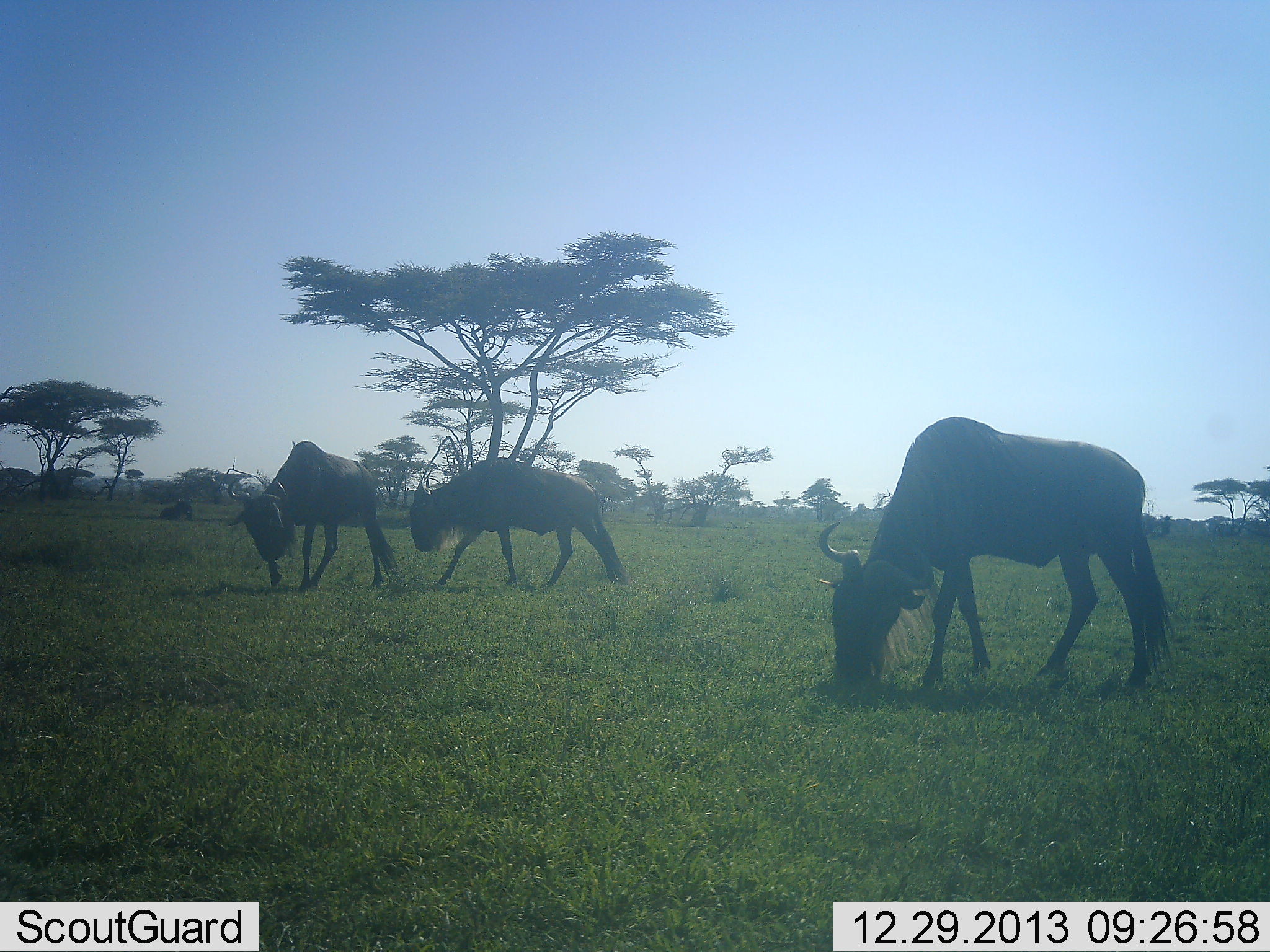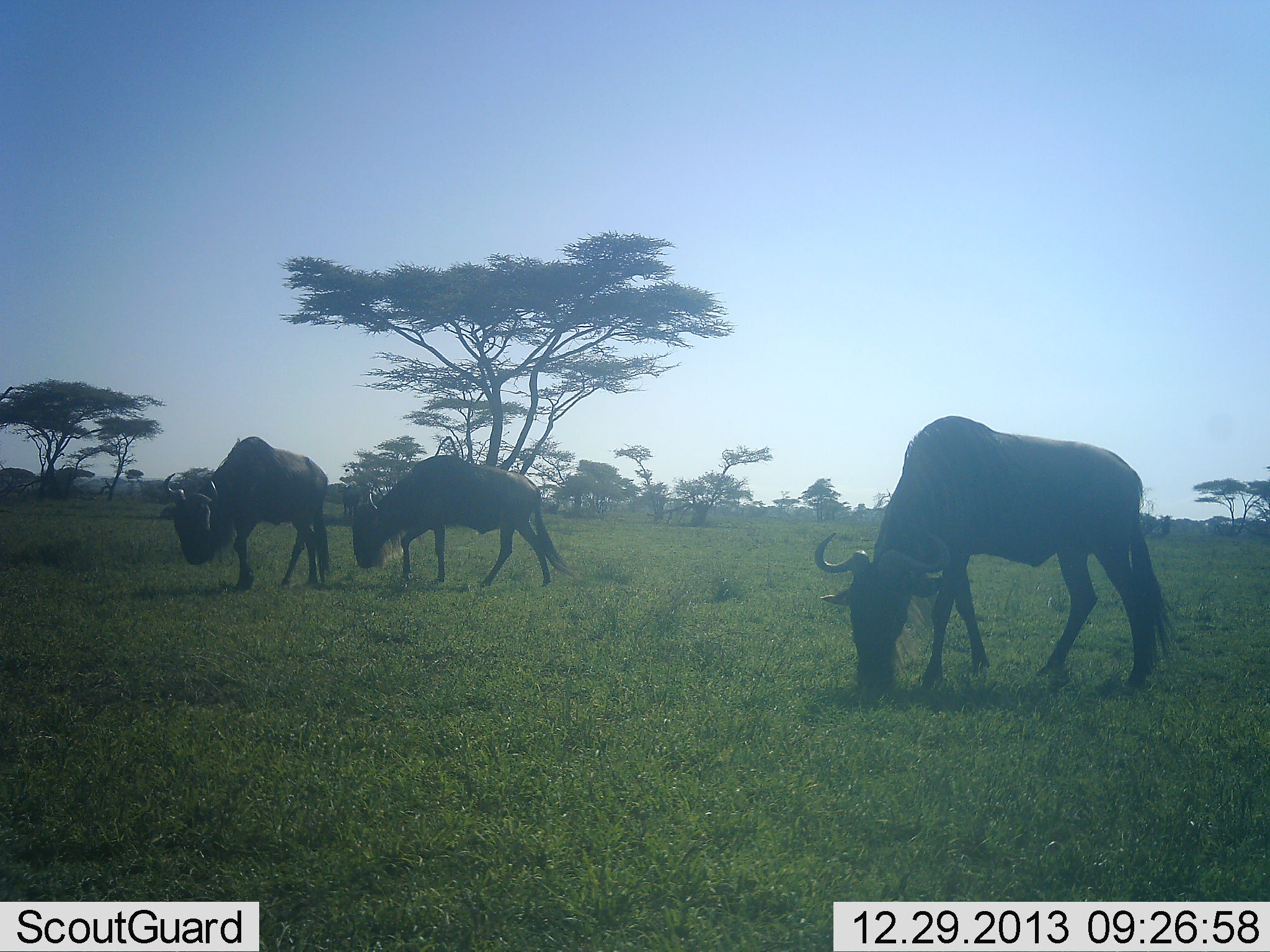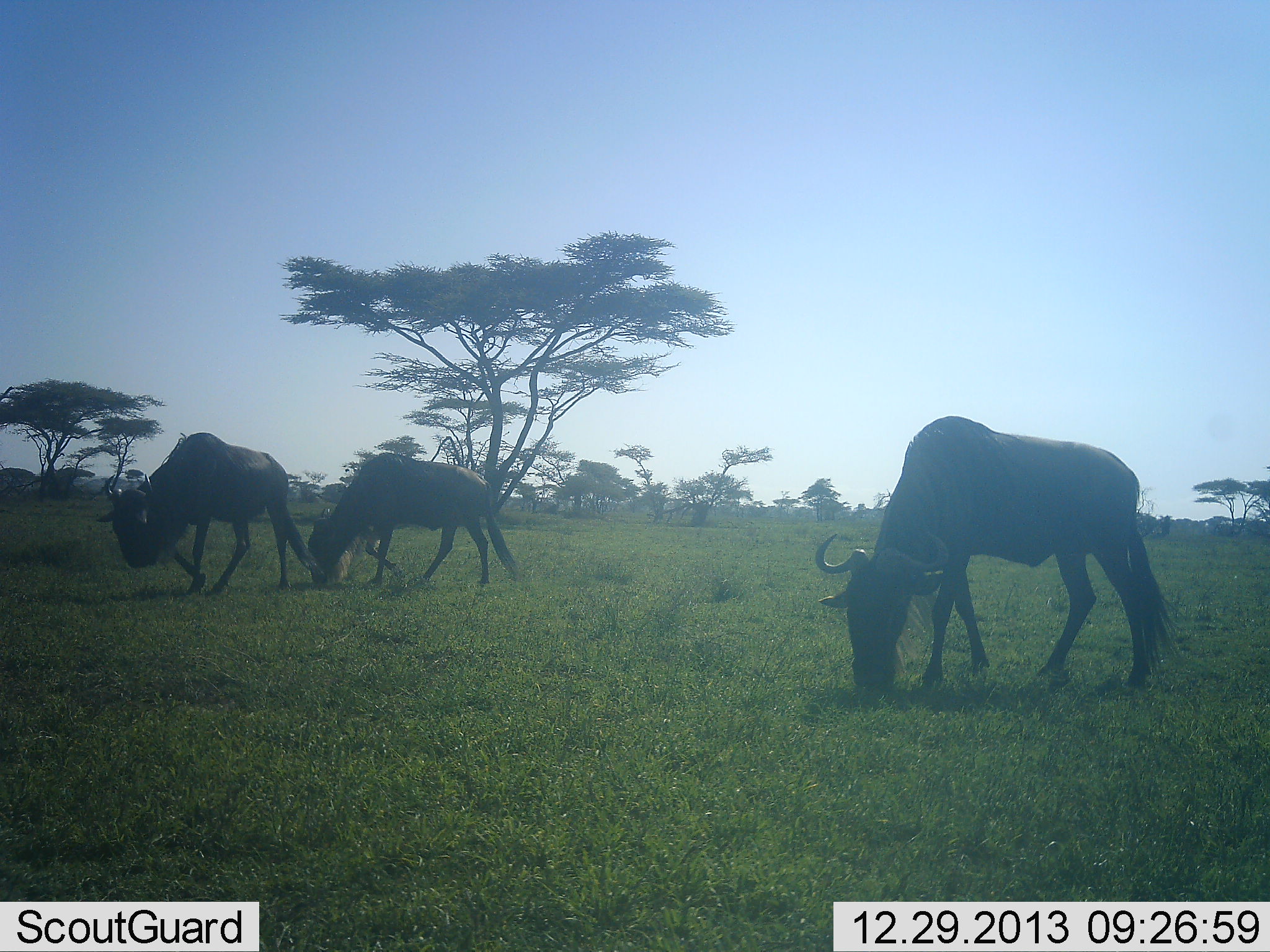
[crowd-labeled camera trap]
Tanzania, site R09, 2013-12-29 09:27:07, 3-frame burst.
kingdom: Animalia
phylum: Chordata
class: Mammalia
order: Artiodactyla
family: Bovidae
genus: Connochaetes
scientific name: Connochaetes taurinus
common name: blue wildebeest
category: wildebeest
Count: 3.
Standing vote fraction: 50%.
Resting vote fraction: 0%.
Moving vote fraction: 80%.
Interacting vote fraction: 0%.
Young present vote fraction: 0%.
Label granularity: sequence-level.